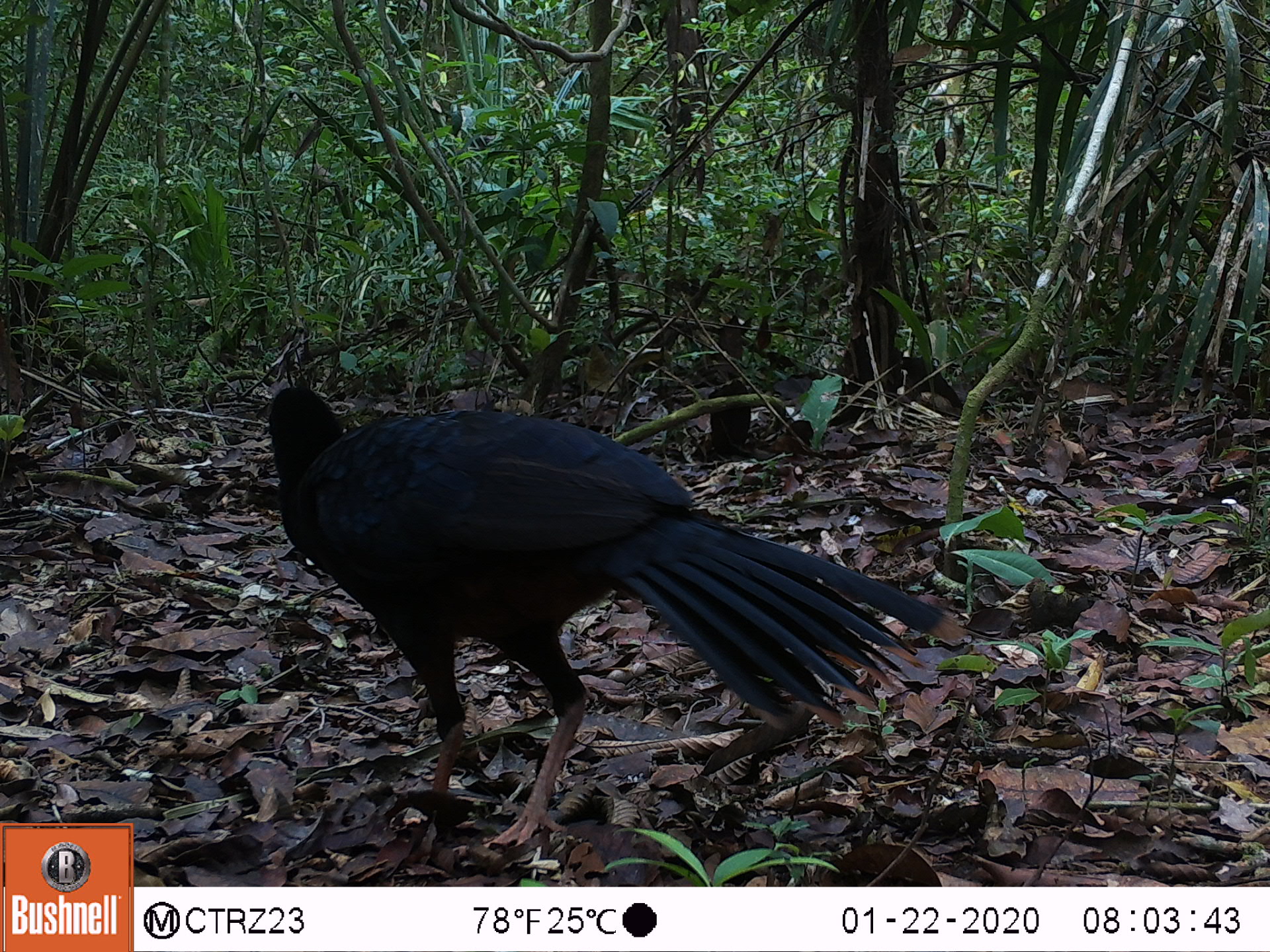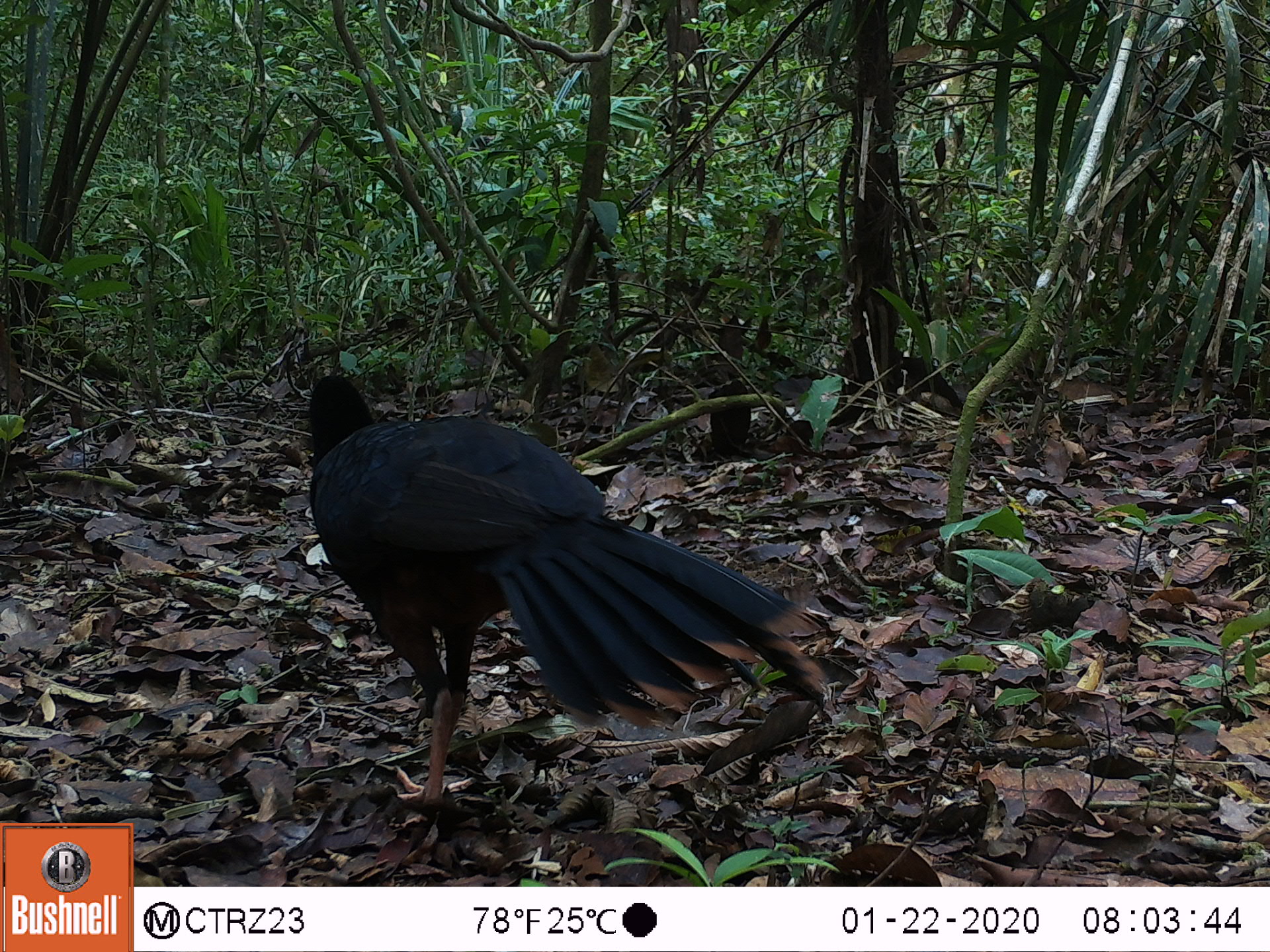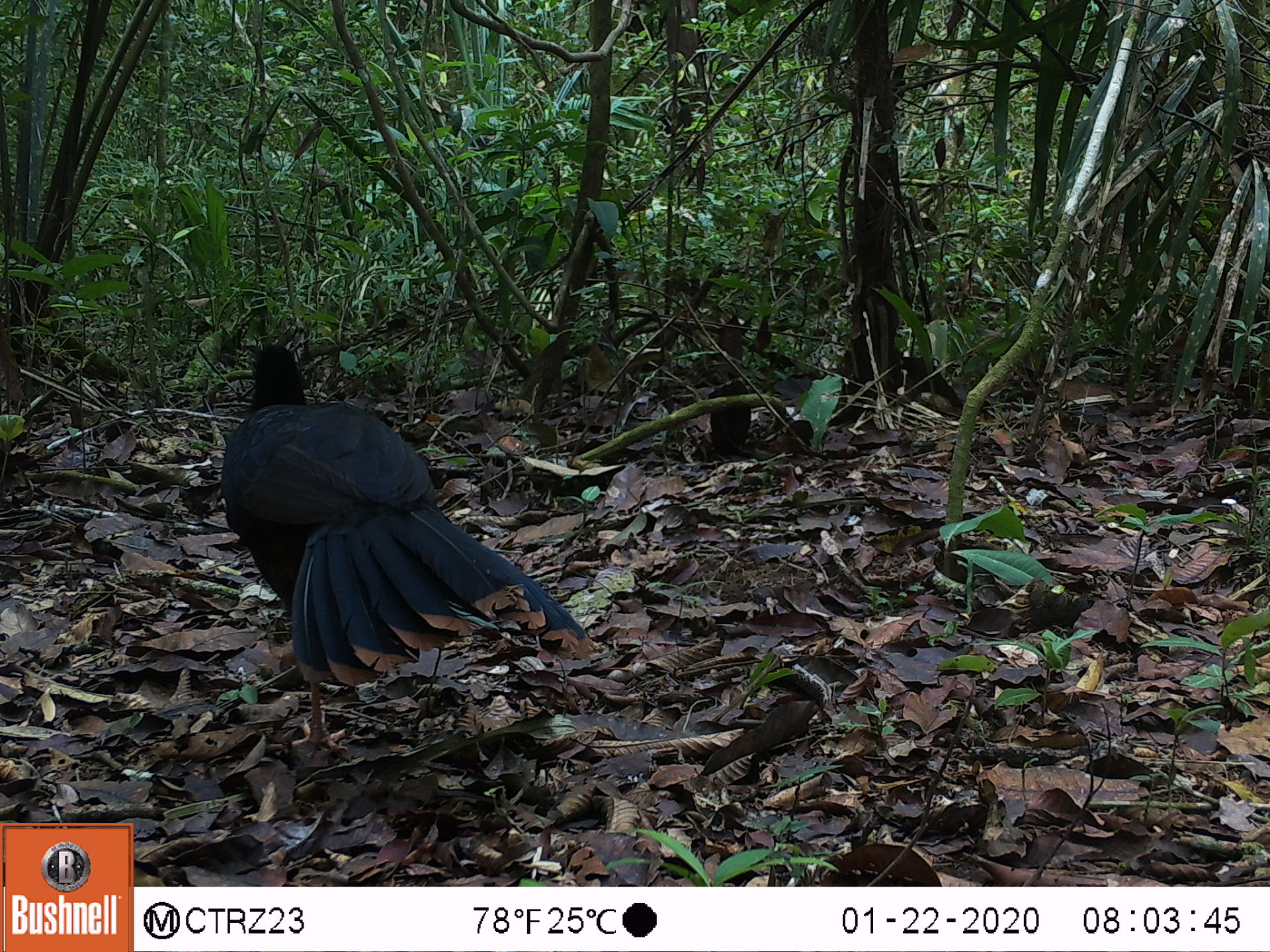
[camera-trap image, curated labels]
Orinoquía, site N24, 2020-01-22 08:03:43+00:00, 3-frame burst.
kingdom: Animalia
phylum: Chordata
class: Aves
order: Galliformes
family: Cracidae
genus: Mitu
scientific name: Mitu salvini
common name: salvin's currasow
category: salvins curassow